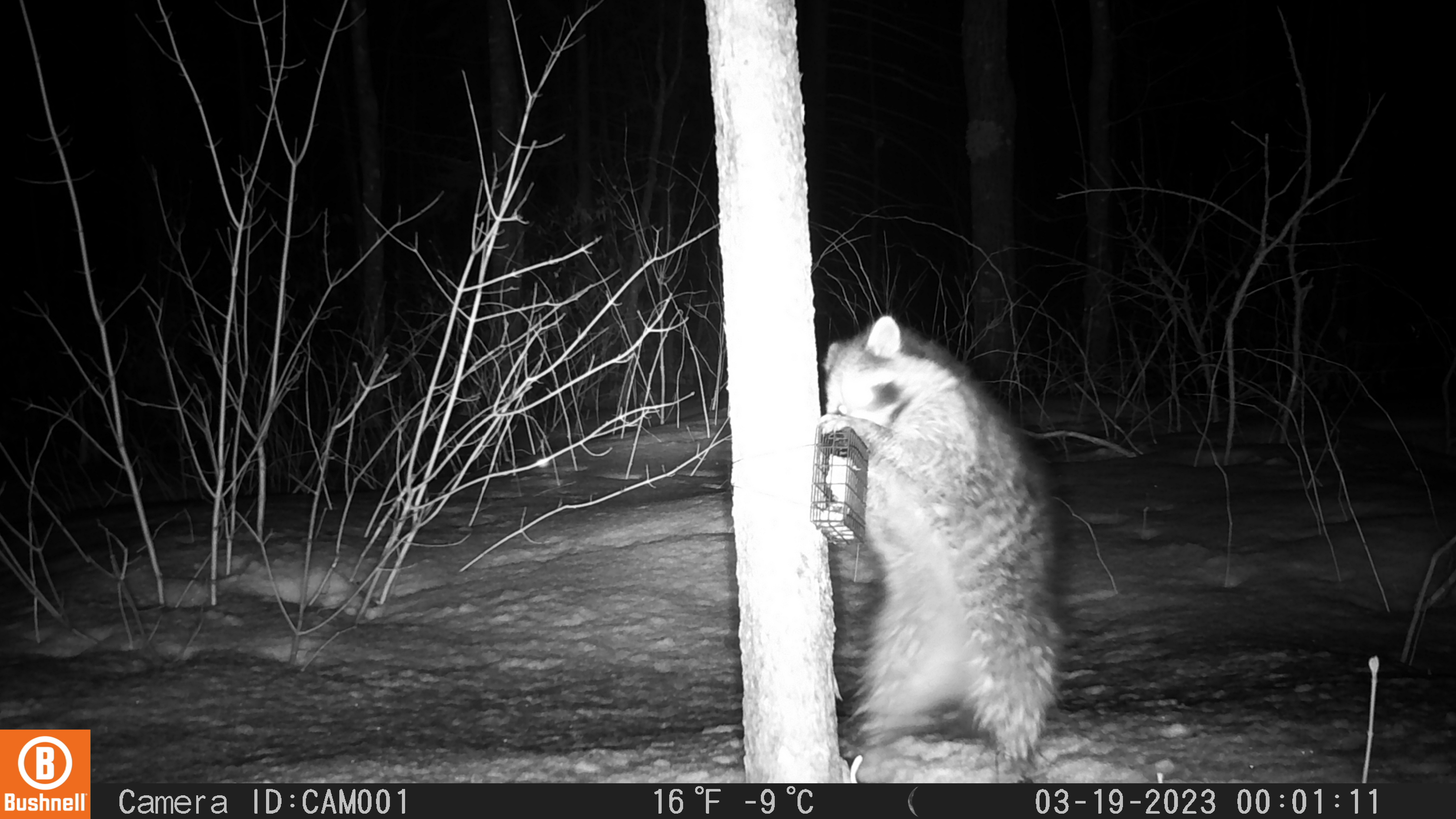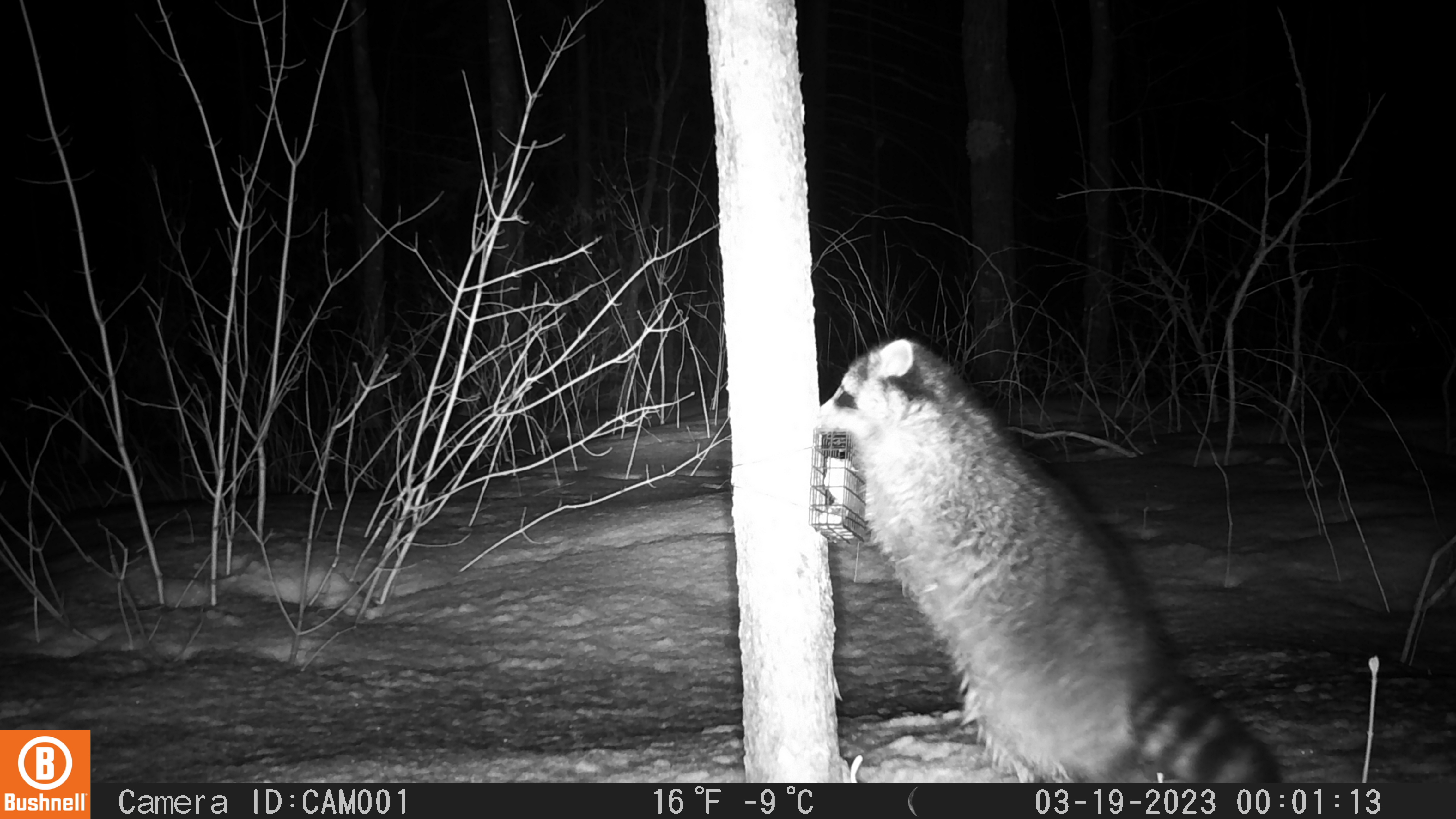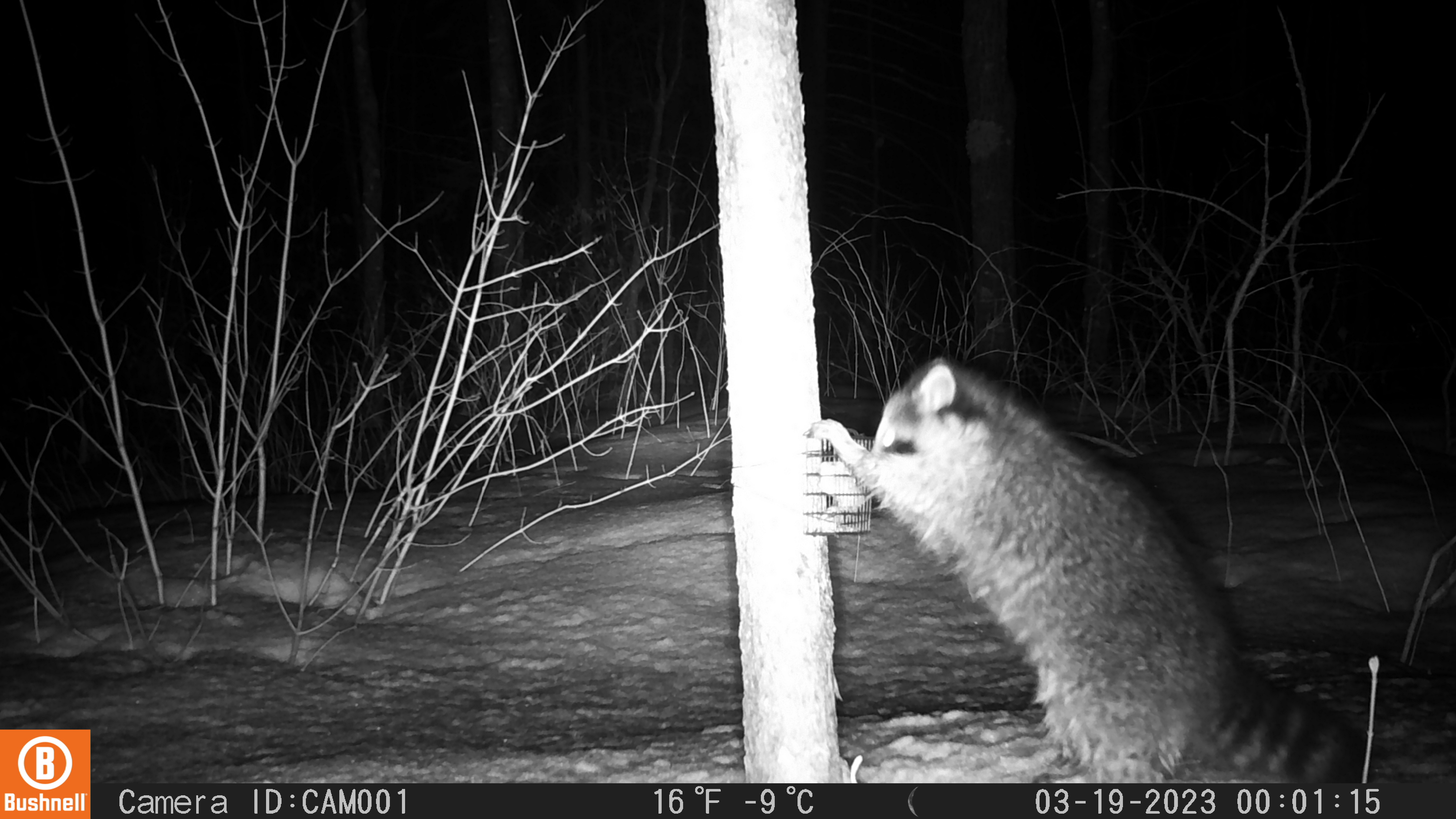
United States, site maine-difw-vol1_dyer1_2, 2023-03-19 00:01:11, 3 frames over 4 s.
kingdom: Animalia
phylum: Chordata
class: Mammalia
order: Carnivora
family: Procyonidae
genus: Procyon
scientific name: Procyon lotor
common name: raccoon